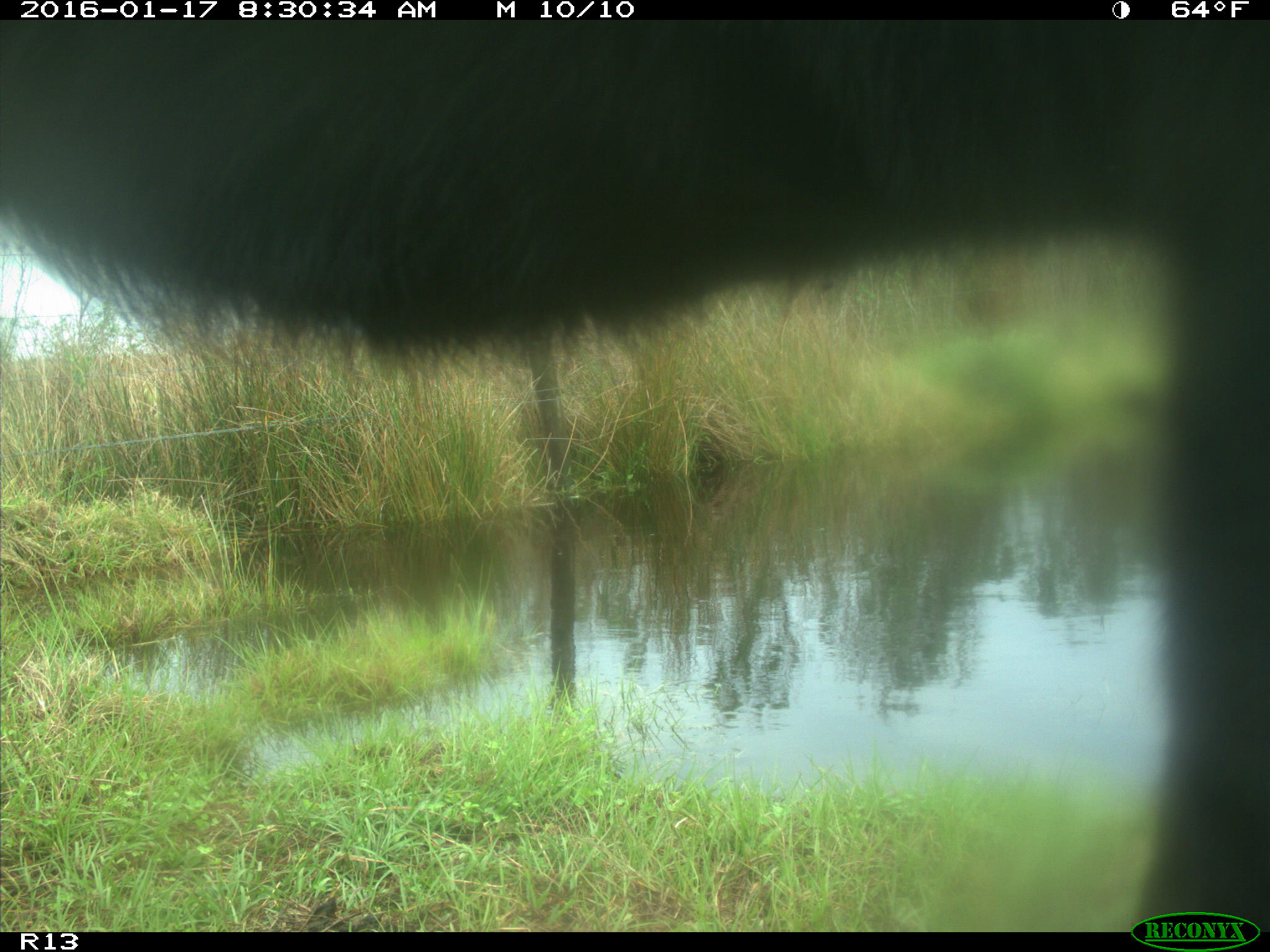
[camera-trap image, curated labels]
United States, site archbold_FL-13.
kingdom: Animalia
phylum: Chordata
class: Mammalia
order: Artiodactyla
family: Bovidae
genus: Bos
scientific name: Bos taurus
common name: domestic cow